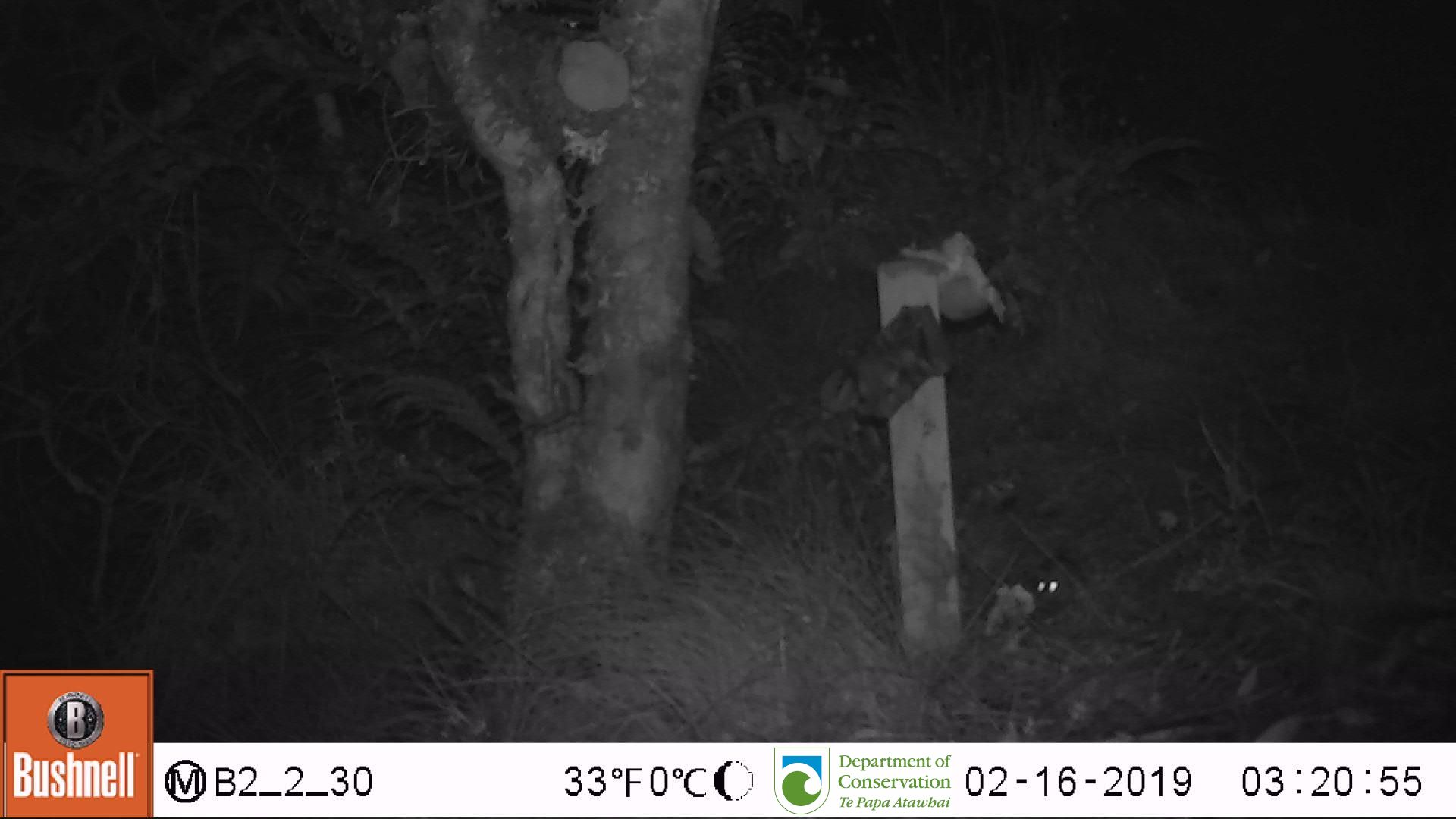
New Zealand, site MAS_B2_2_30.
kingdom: Animalia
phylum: Chordata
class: Mammalia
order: Rodentia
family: Muridae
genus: Mus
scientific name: Mus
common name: mouse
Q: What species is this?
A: Mouse (Mus).